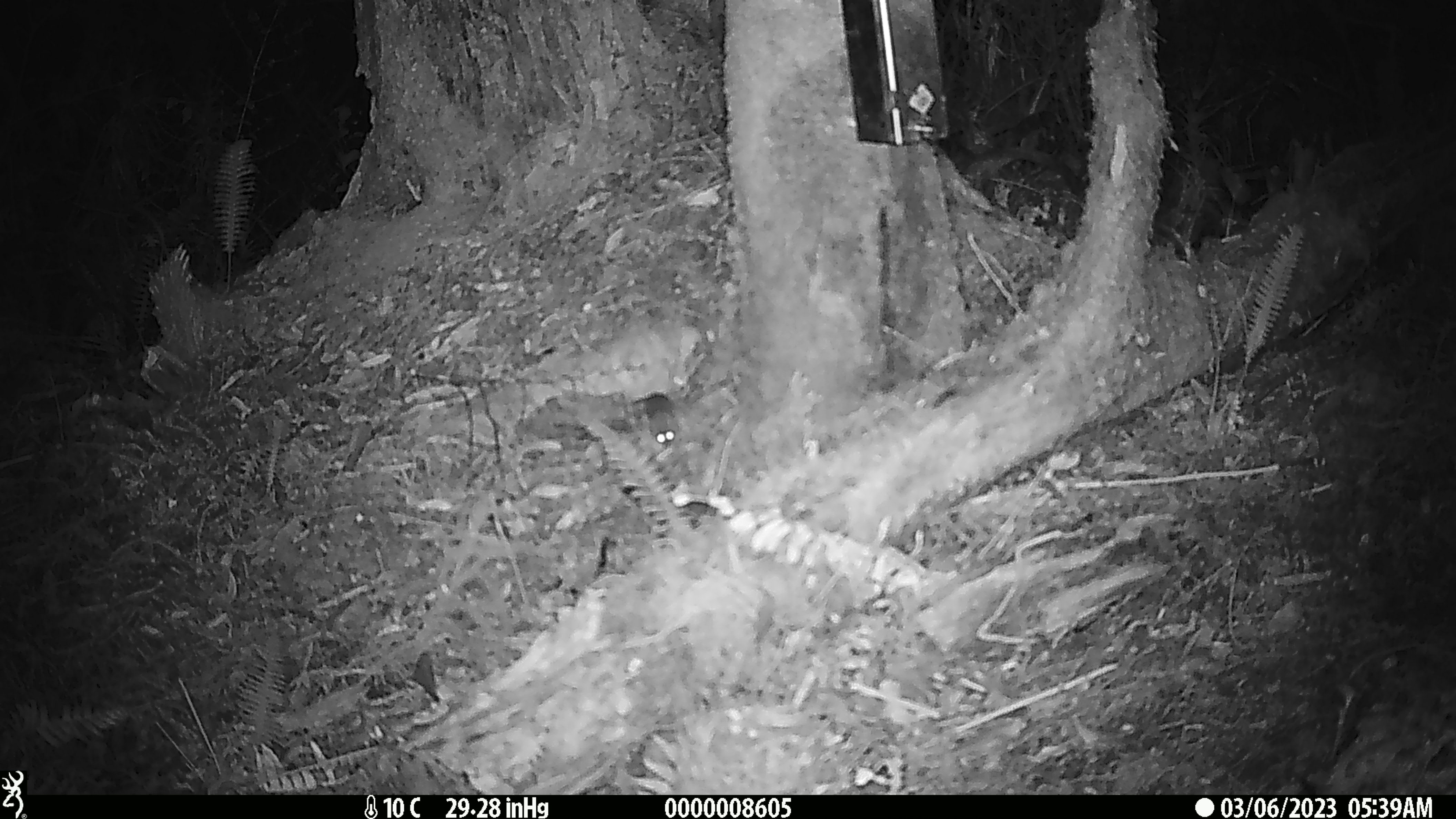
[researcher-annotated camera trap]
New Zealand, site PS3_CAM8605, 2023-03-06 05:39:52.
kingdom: Animalia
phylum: Chordata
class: Mammalia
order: Rodentia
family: Muridae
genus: Mus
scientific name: Mus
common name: mouse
Mouse (Mus).